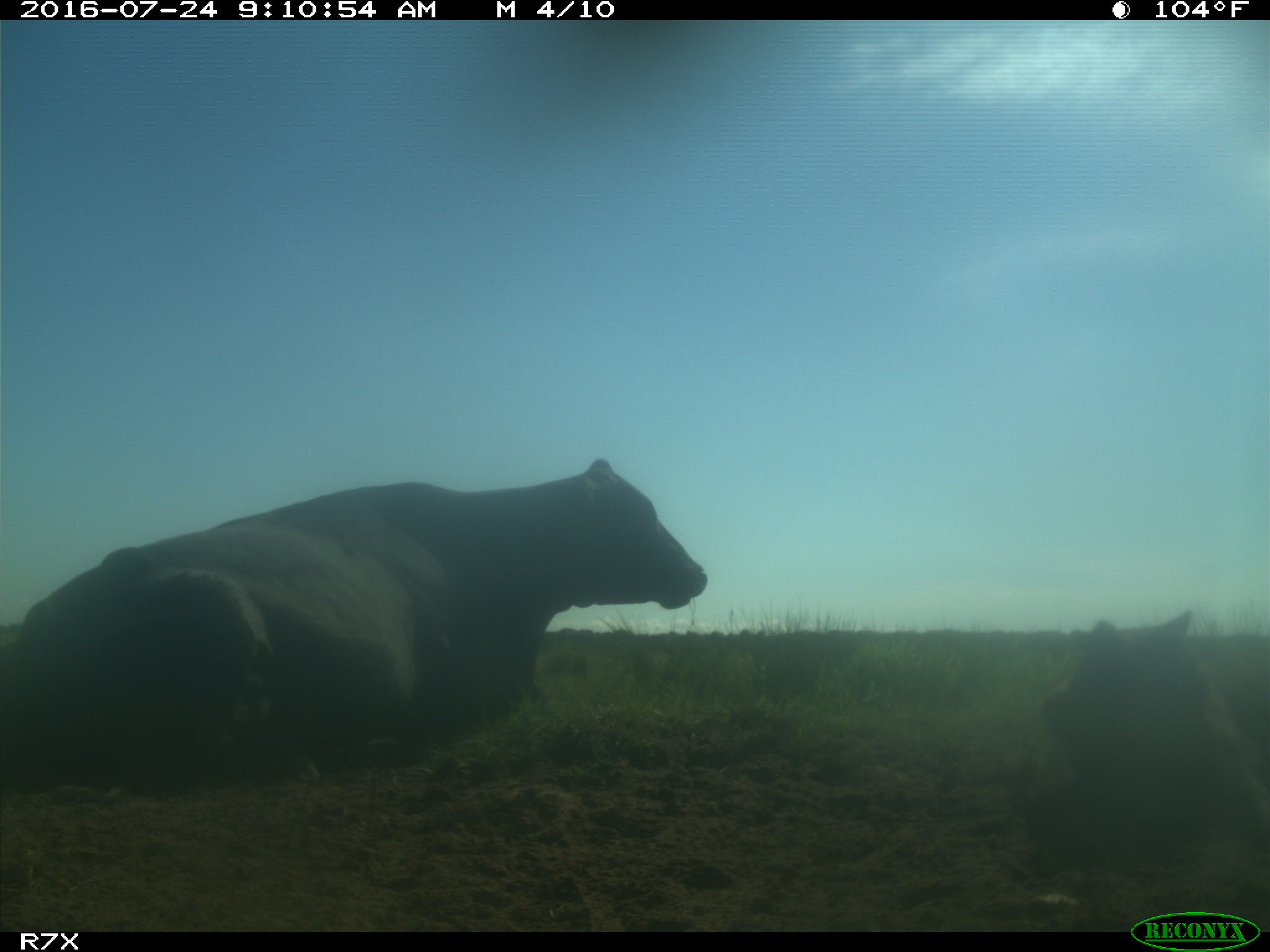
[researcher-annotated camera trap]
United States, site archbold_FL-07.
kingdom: Animalia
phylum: Chordata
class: Mammalia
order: Artiodactyla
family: Bovidae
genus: Bos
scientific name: Bos taurus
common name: domestic cow